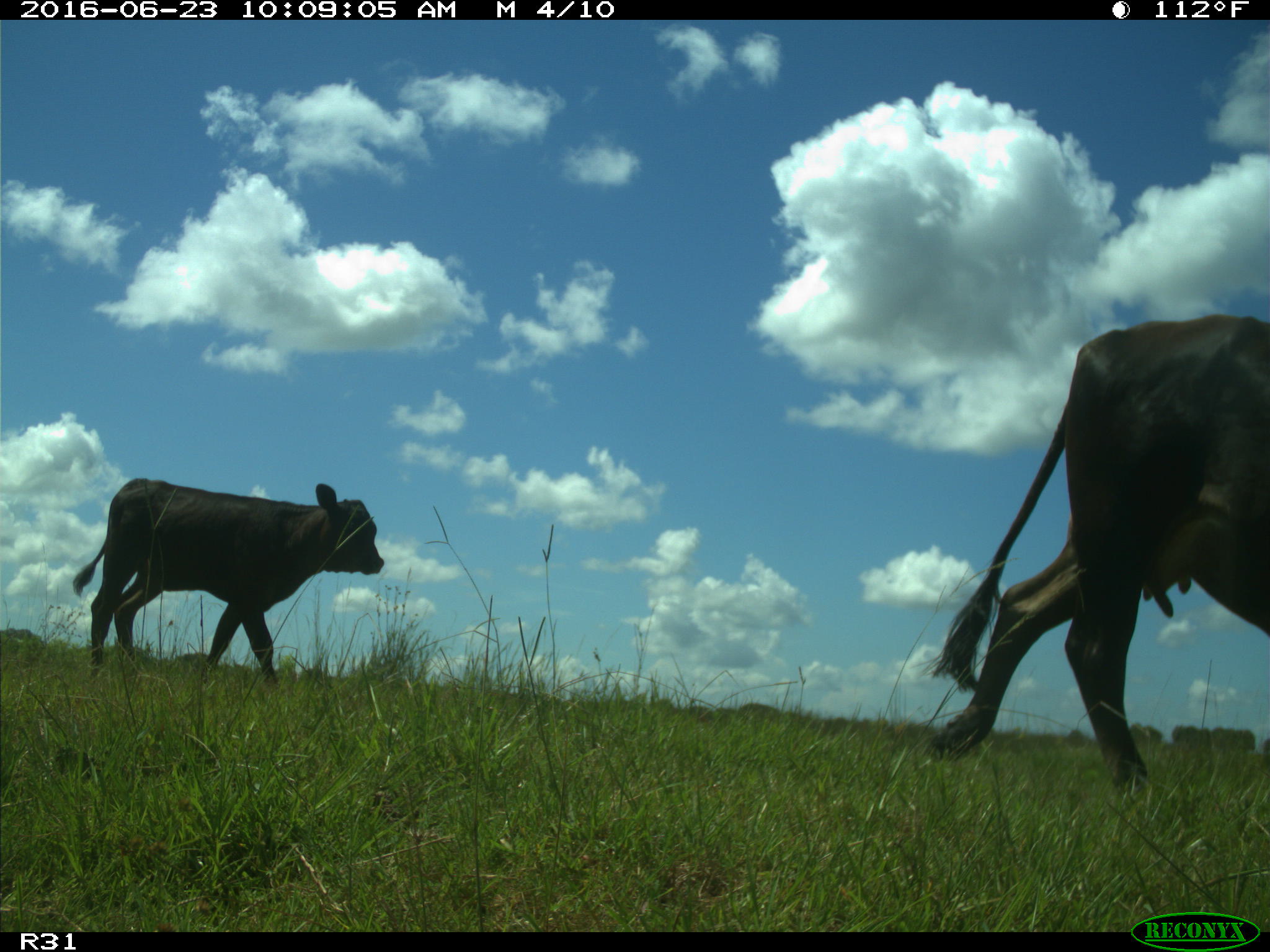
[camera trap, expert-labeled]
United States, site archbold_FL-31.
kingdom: Animalia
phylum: Chordata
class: Mammalia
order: Artiodactyla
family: Bovidae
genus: Bos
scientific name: Bos taurus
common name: domestic cow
Bos taurus (domestic cow).